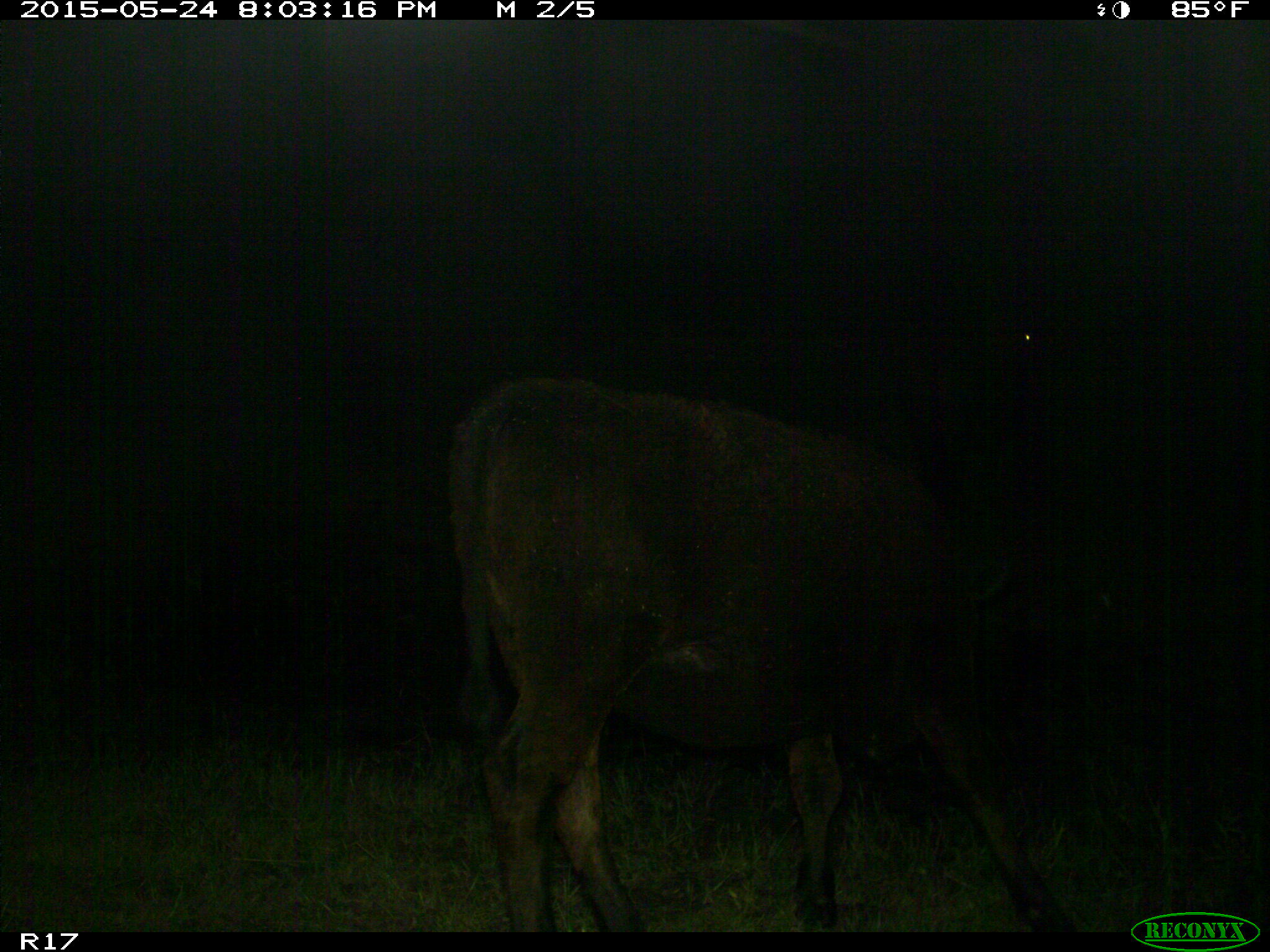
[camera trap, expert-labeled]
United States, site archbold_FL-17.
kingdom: Animalia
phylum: Chordata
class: Mammalia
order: Artiodactyla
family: Bovidae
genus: Bos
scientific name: Bos taurus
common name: domestic cow